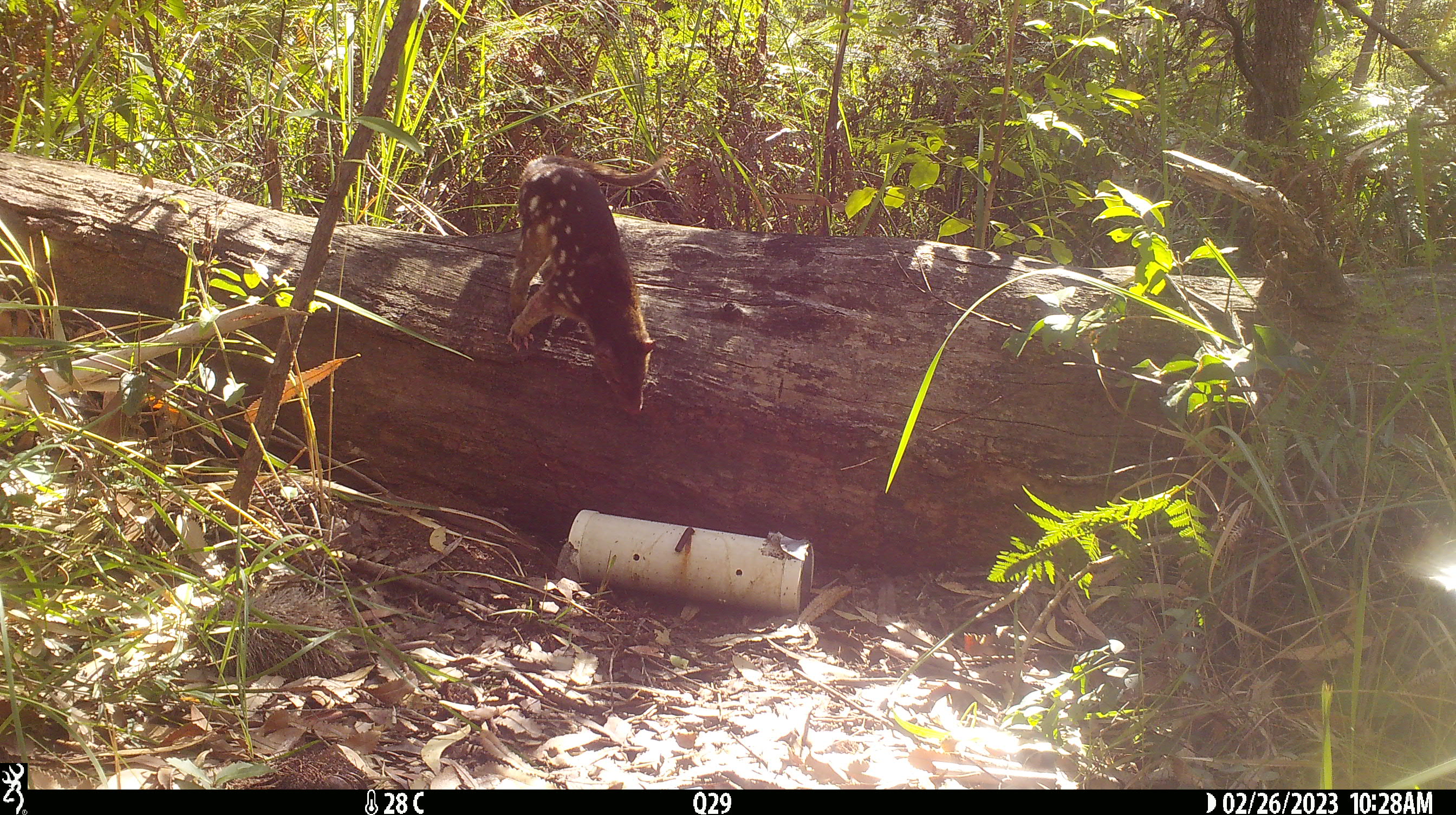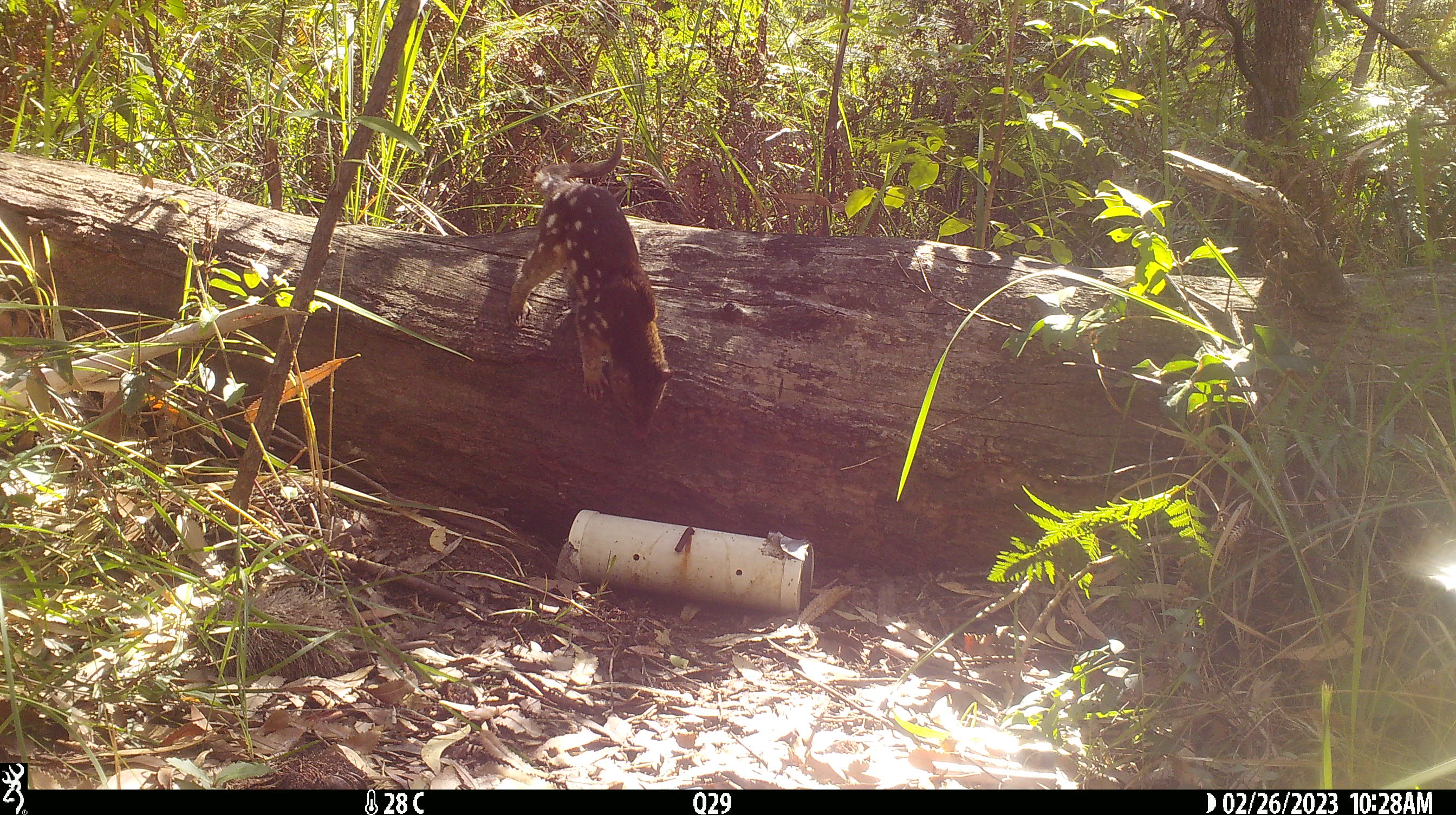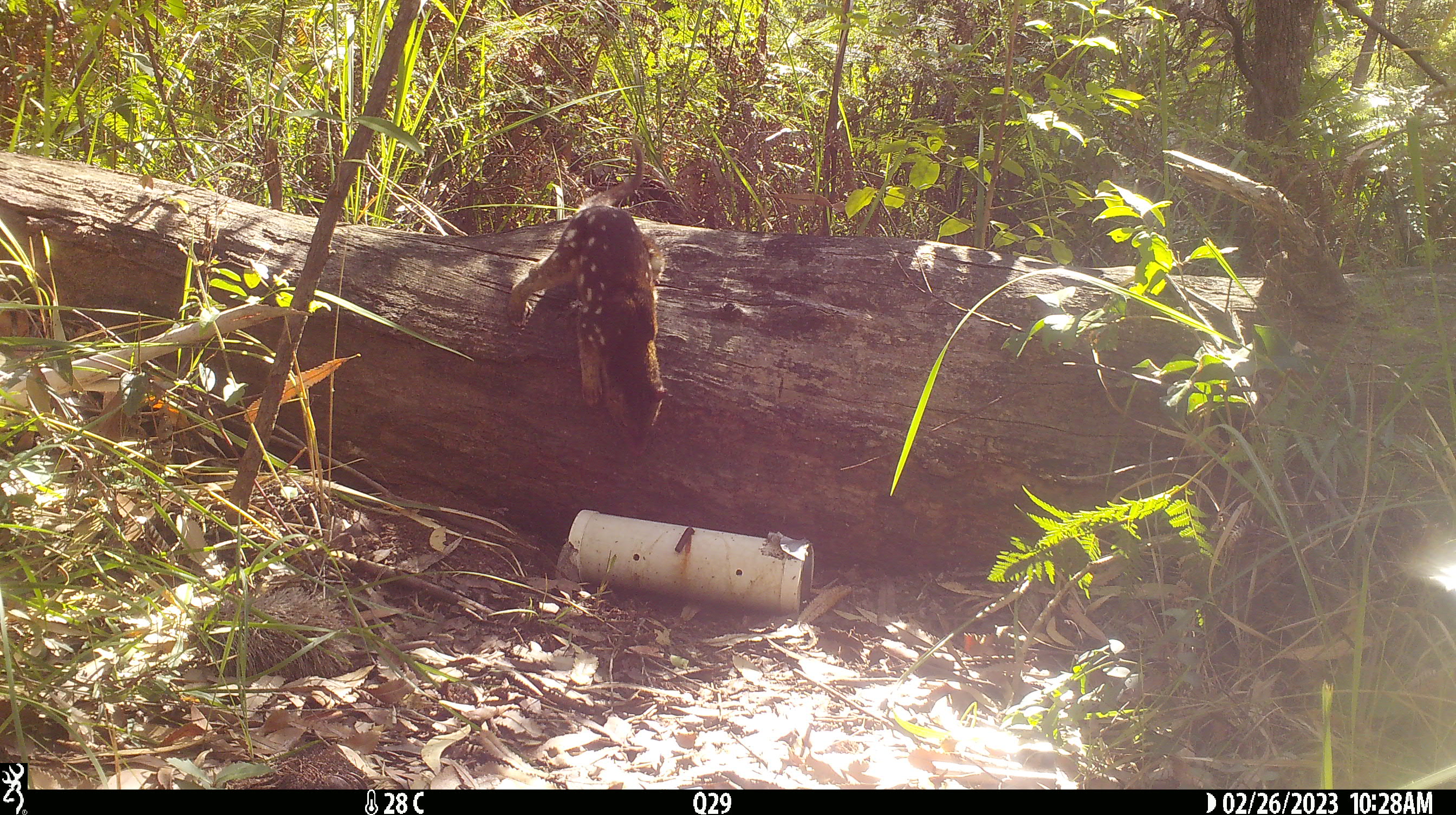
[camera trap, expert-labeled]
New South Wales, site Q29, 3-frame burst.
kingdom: Animalia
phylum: Chordata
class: Mammalia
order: Dasyuromorphia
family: Dasyuridae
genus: Dasyurus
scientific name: Dasyurus maculatus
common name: spotted-tailed quoll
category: quoll